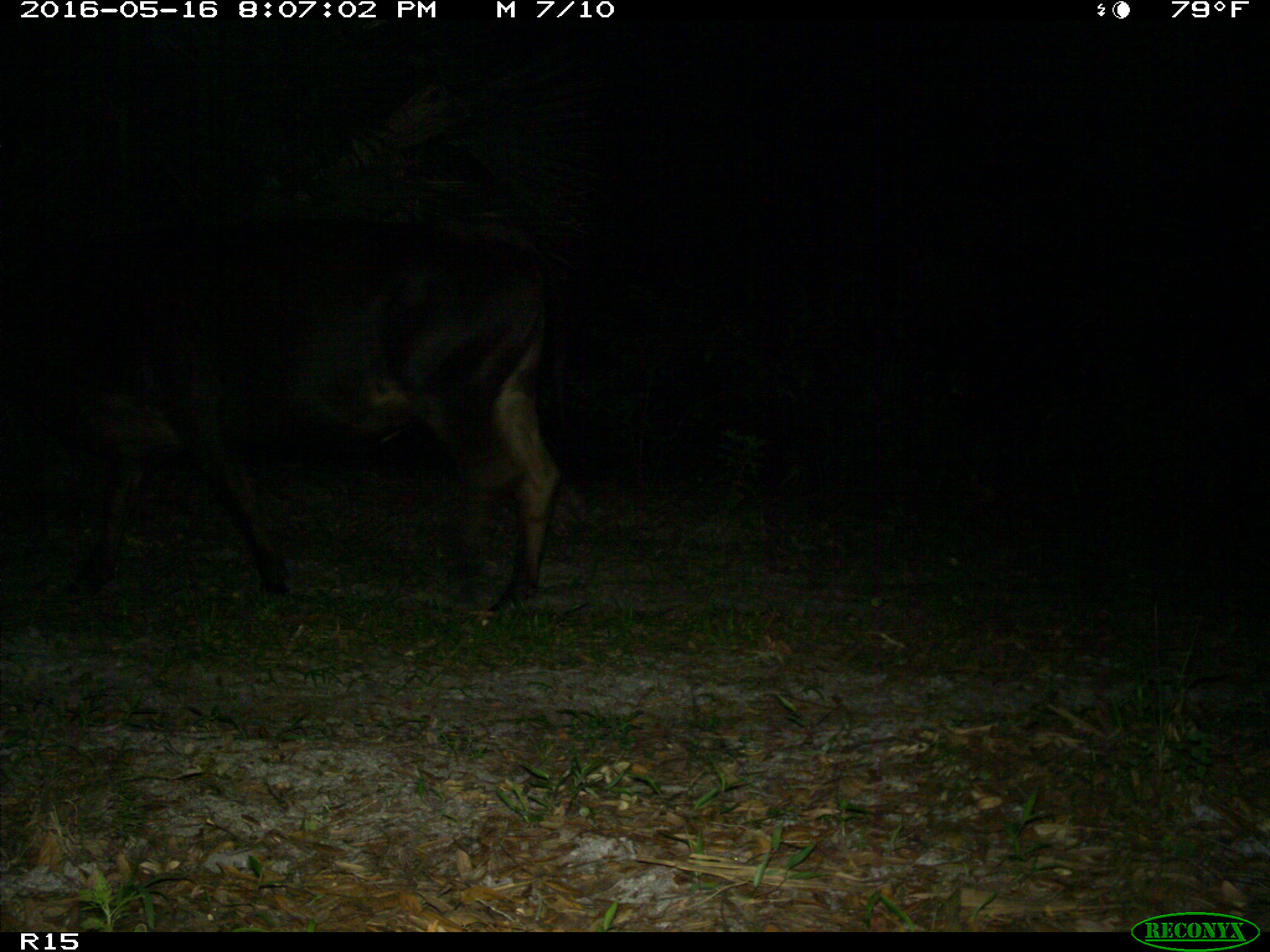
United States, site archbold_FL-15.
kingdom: Animalia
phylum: Chordata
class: Mammalia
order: Artiodactyla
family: Bovidae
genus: Bos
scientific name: Bos taurus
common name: domestic cow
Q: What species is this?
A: Bos taurus (domestic cow).